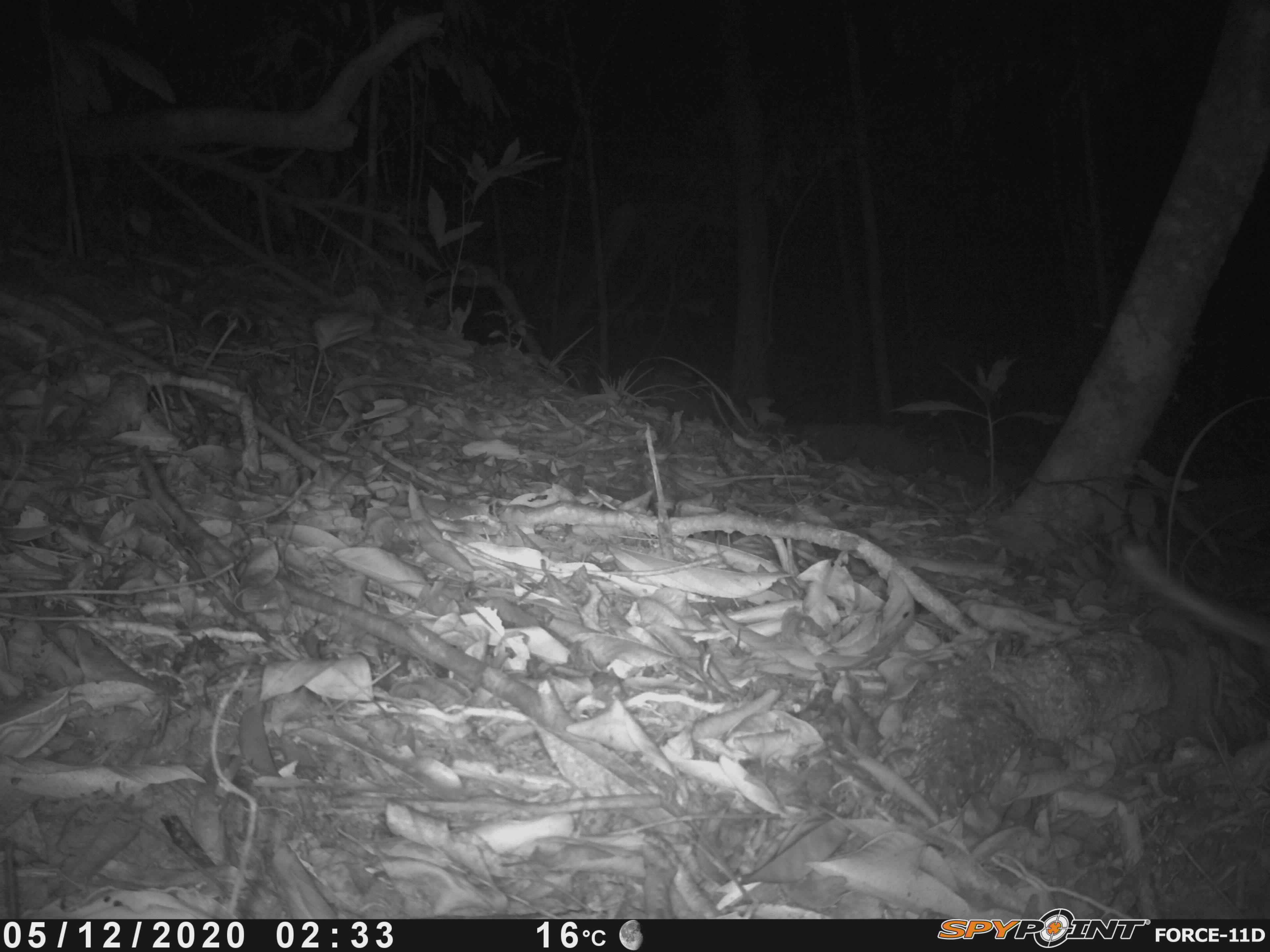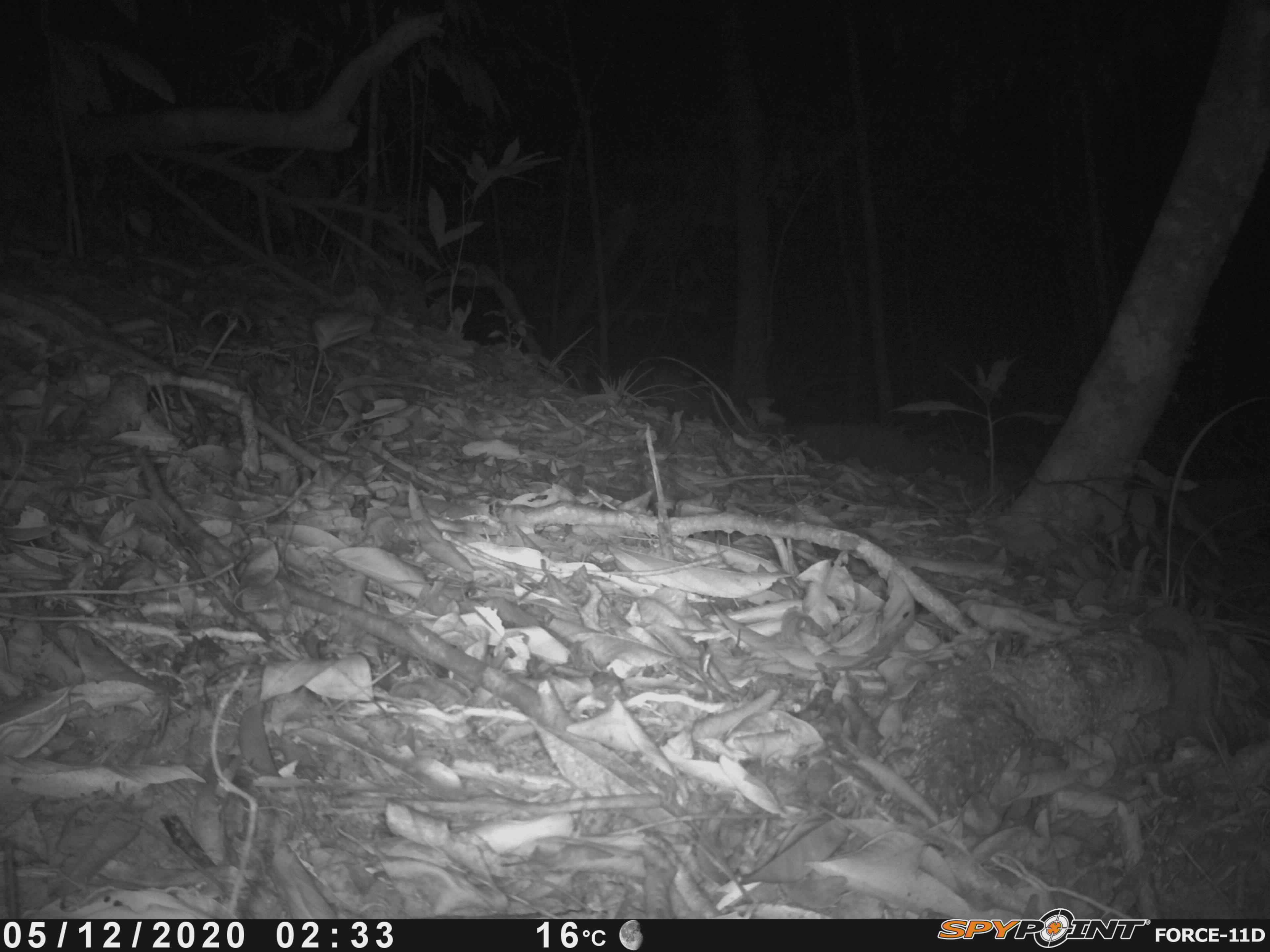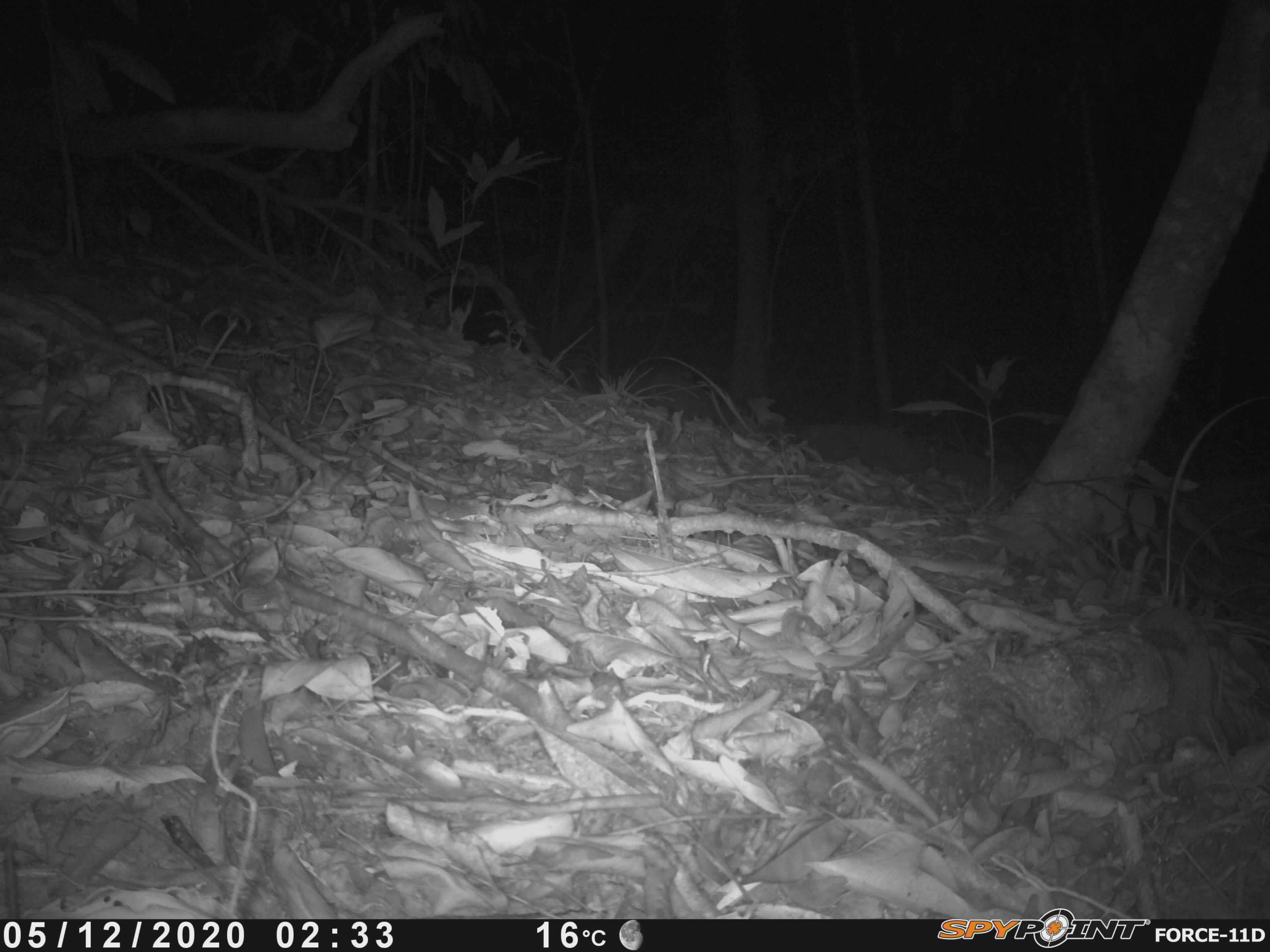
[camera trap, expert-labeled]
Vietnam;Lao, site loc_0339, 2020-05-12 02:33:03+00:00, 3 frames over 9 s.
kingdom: Animalia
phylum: Chordata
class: Mammalia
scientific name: Mammalia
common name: mammal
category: unidentified small mammal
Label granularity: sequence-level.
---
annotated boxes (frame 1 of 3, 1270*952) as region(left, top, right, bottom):
unidentified small mammal: region(1120, 534, 1270, 656)